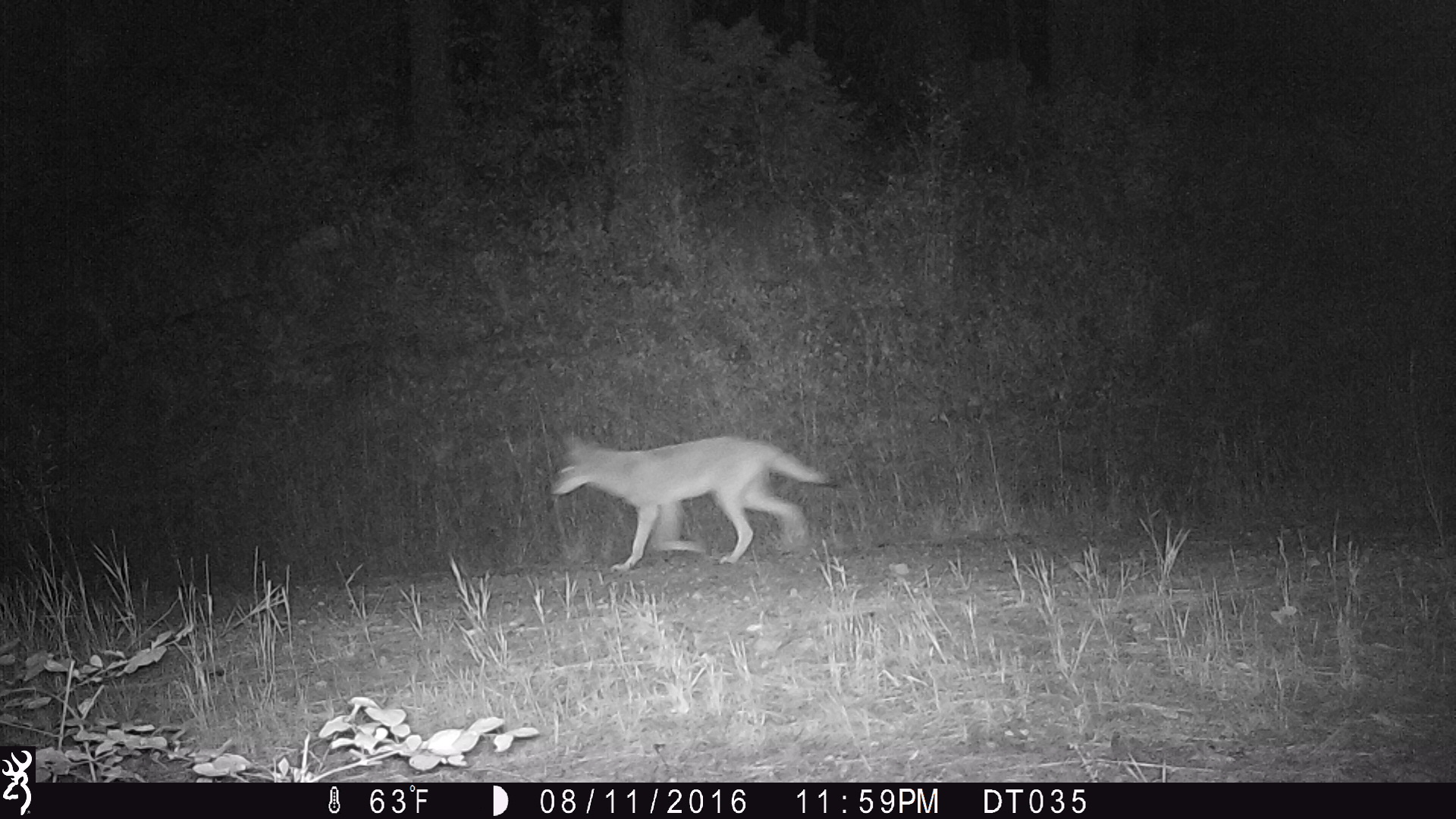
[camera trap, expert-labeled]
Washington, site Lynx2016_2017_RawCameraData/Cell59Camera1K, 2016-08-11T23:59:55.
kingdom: Animalia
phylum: Chordata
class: Mammalia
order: Carnivora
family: Canidae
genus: Canis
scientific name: Canis latrans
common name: coyote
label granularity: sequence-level